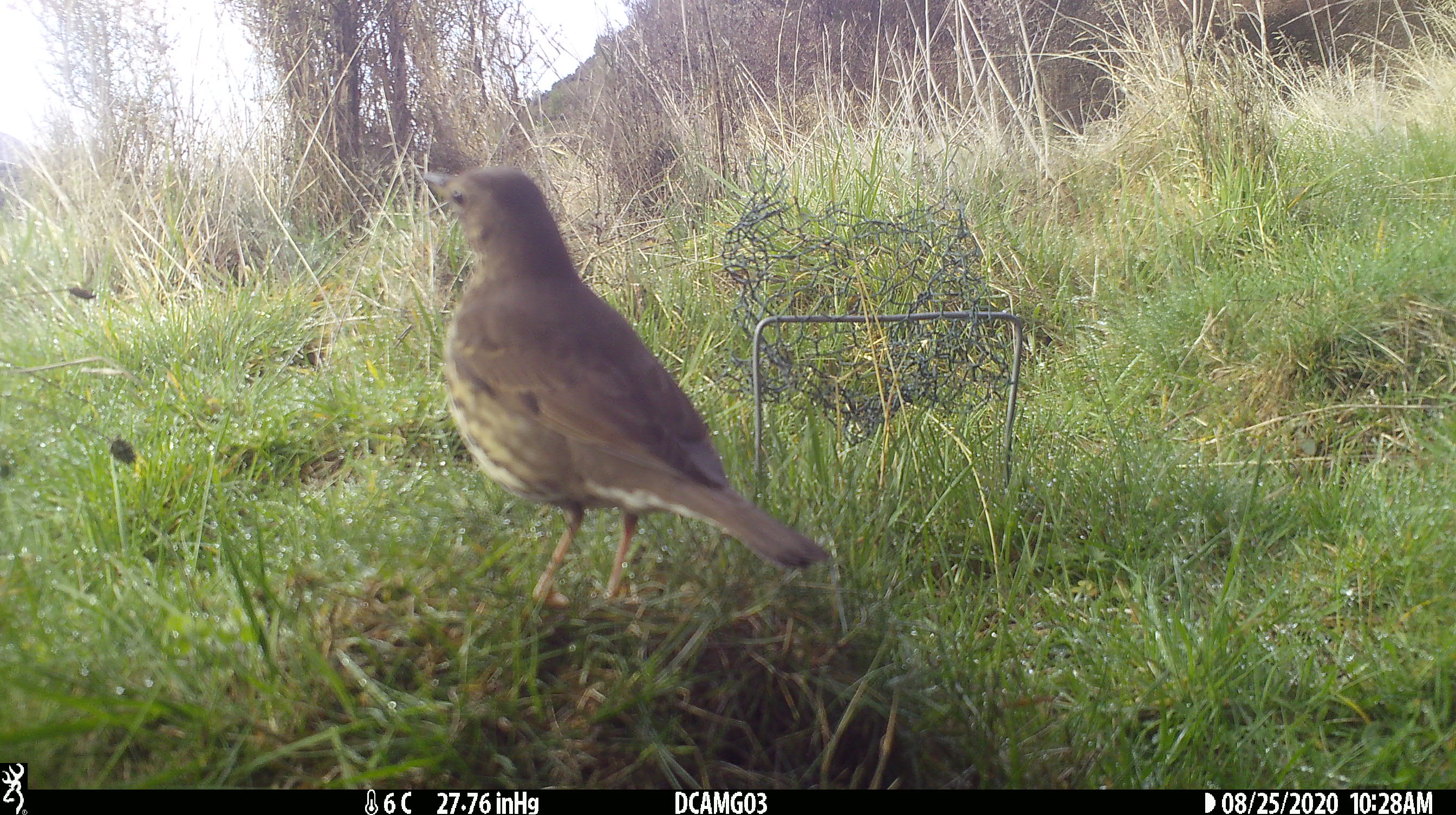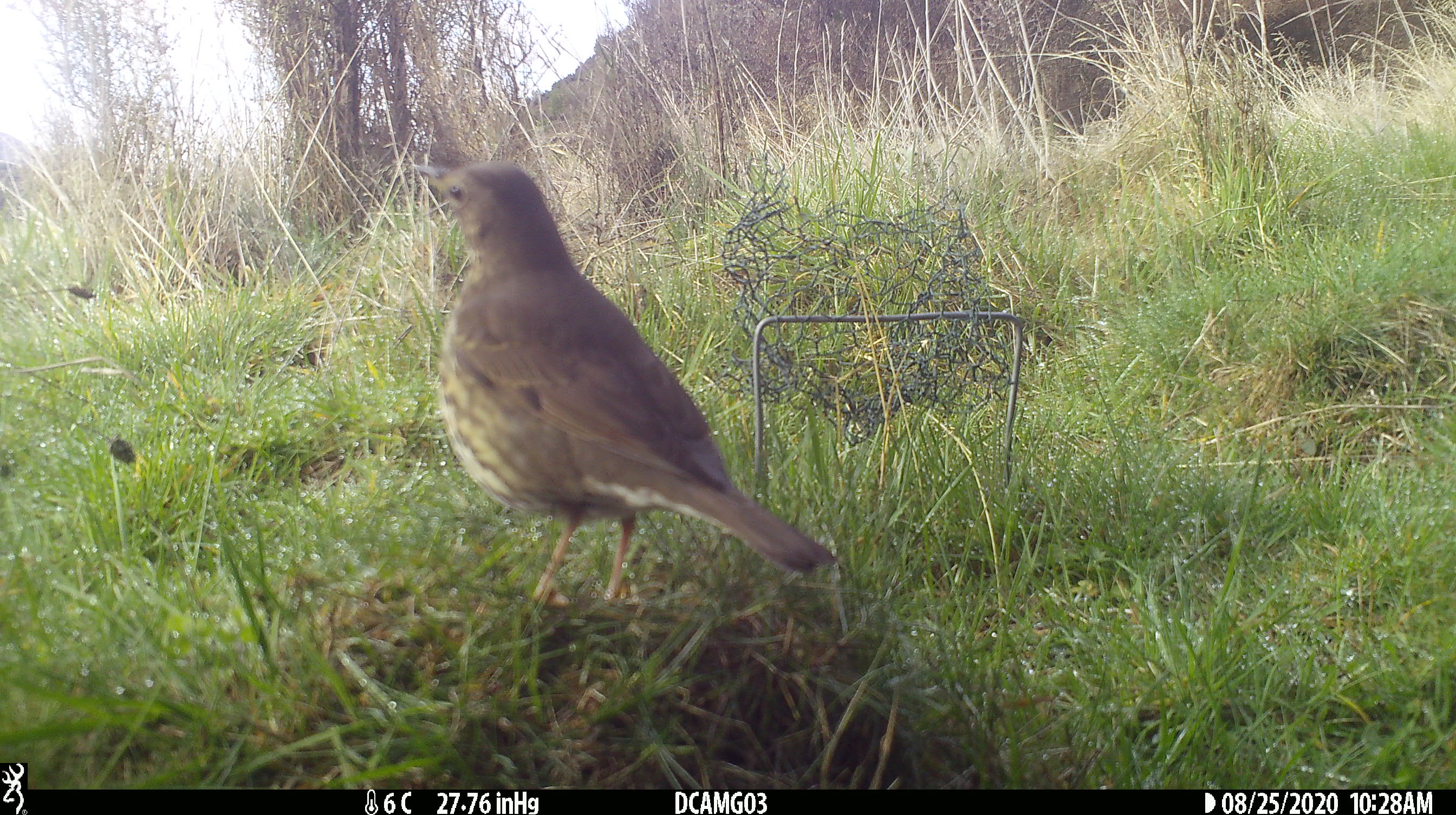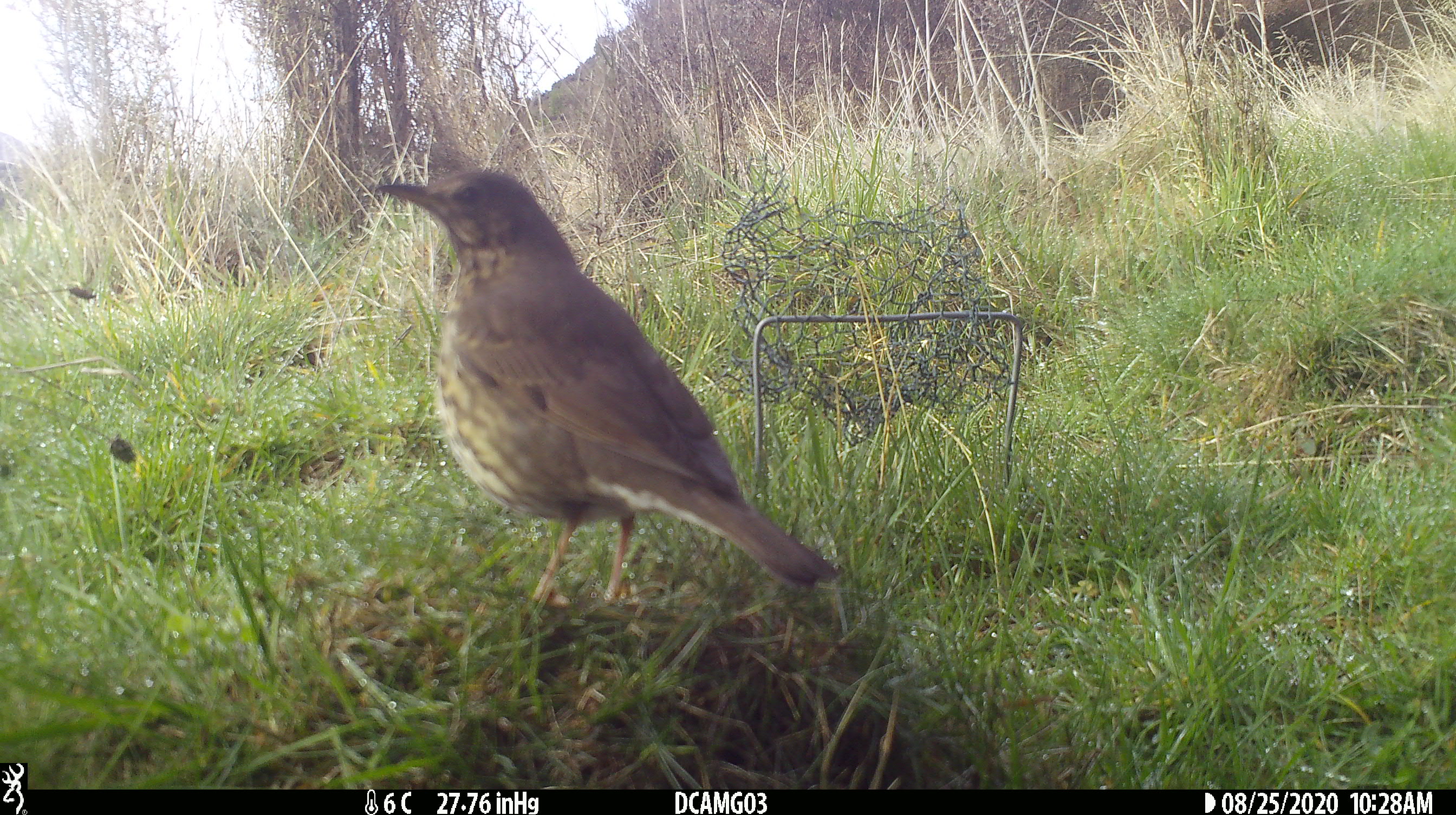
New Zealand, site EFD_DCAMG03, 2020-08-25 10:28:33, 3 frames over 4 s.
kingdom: Animalia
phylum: Chordata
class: Aves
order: Passeriformes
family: Turdidae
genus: Turdus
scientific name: Turdus philomelos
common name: song thrush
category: thrush